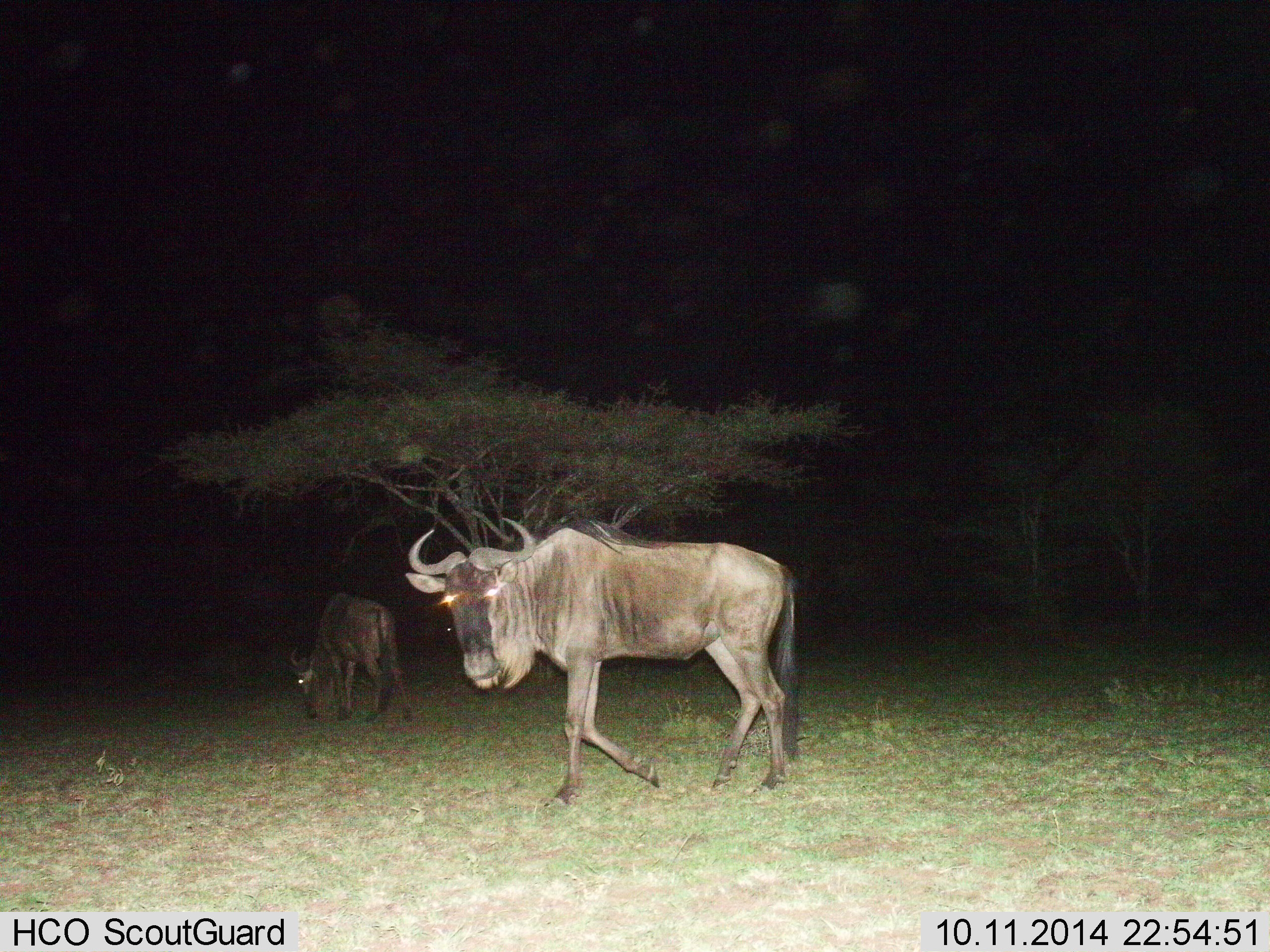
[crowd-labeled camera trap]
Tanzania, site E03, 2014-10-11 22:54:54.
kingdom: Animalia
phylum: Chordata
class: Mammalia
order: Artiodactyla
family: Bovidae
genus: Connochaetes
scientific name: Connochaetes taurinus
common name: blue wildebeest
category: wildebeest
Wildebeest (blue wildebeest) (Connochaetes taurinus), count 2. Behavior (volunteer vote fractions): standing 20%, resting 0%, moving 90%, interacting 0%. Young present (vote fraction): 0%. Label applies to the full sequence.